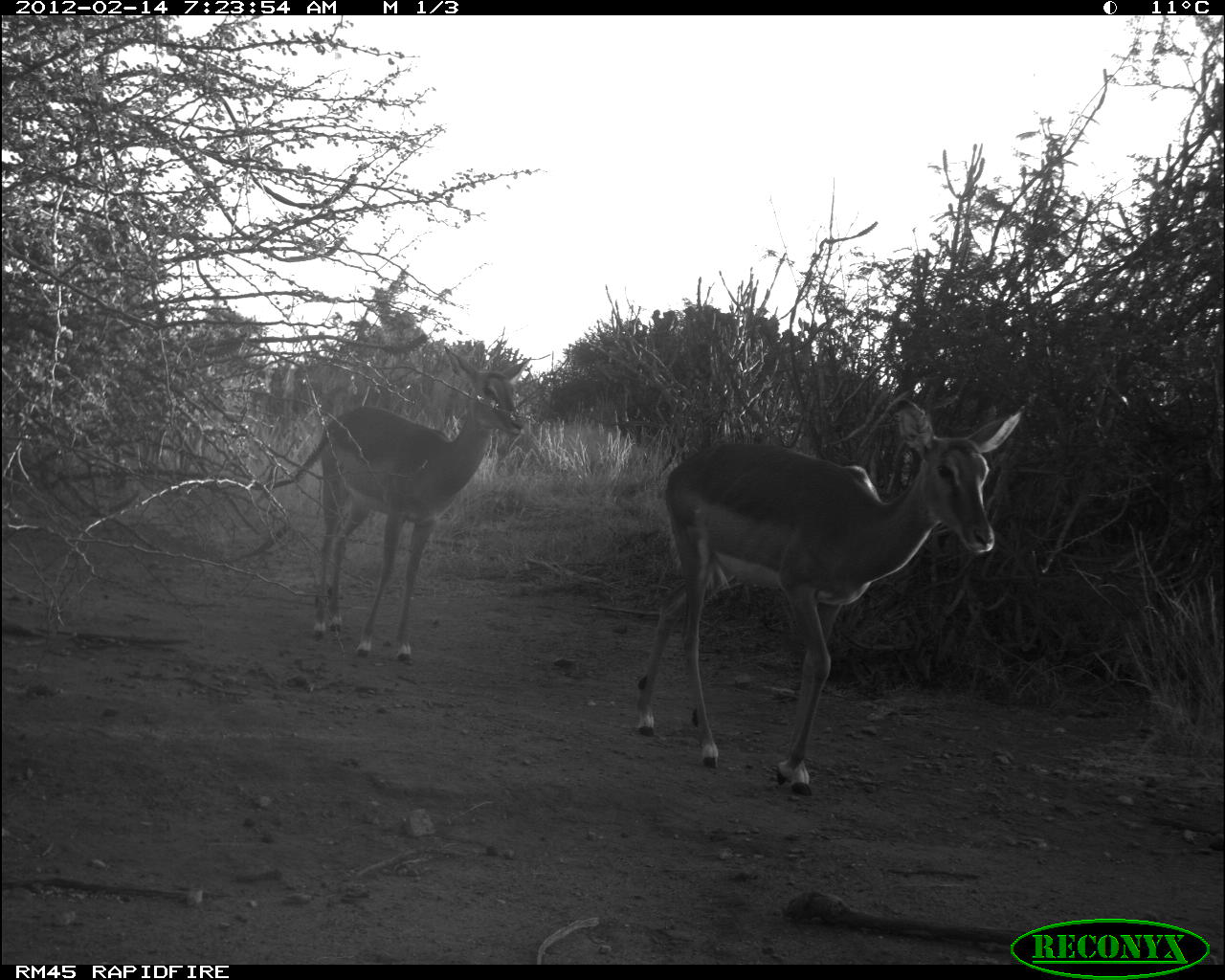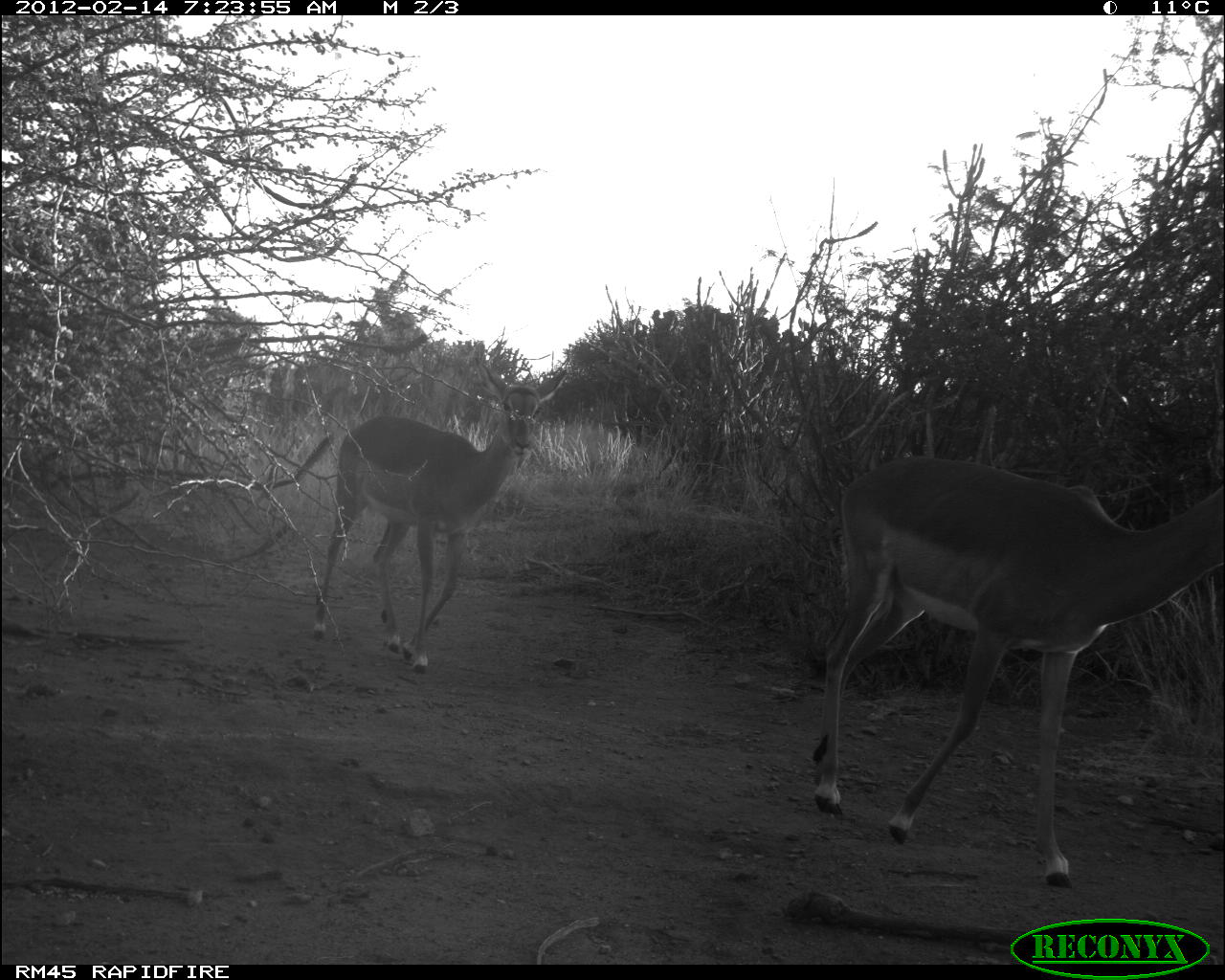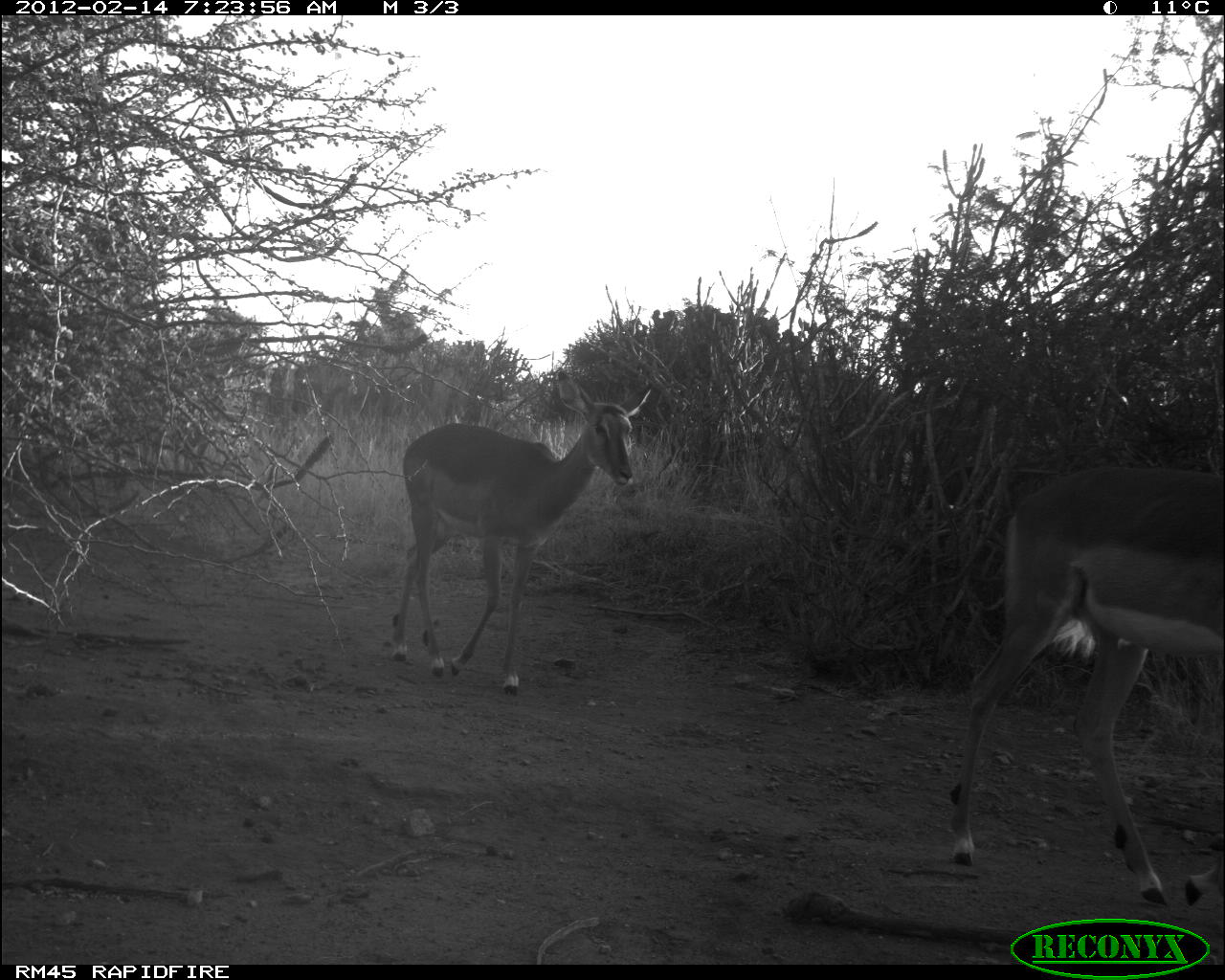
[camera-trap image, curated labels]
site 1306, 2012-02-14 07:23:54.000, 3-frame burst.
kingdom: Animalia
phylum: Chordata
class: Mammalia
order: Artiodactyla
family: Bovidae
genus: Aepyceros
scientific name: Aepyceros melampus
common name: impala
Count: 3.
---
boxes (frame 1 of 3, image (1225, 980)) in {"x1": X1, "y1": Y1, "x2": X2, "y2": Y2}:
aepyceros melampus: {"x1": 633, "y1": 394, "x2": 1030, "y2": 796}; {"x1": 310, "y1": 347, "x2": 530, "y2": 664}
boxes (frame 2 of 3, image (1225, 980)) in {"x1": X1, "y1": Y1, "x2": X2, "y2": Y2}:
aepyceros melampus: {"x1": 810, "y1": 448, "x2": 1225, "y2": 889}; {"x1": 310, "y1": 356, "x2": 566, "y2": 673}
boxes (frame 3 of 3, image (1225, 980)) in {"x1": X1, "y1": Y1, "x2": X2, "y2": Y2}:
aepyceros melampus: {"x1": 947, "y1": 462, "x2": 1225, "y2": 902}; {"x1": 388, "y1": 368, "x2": 655, "y2": 698}